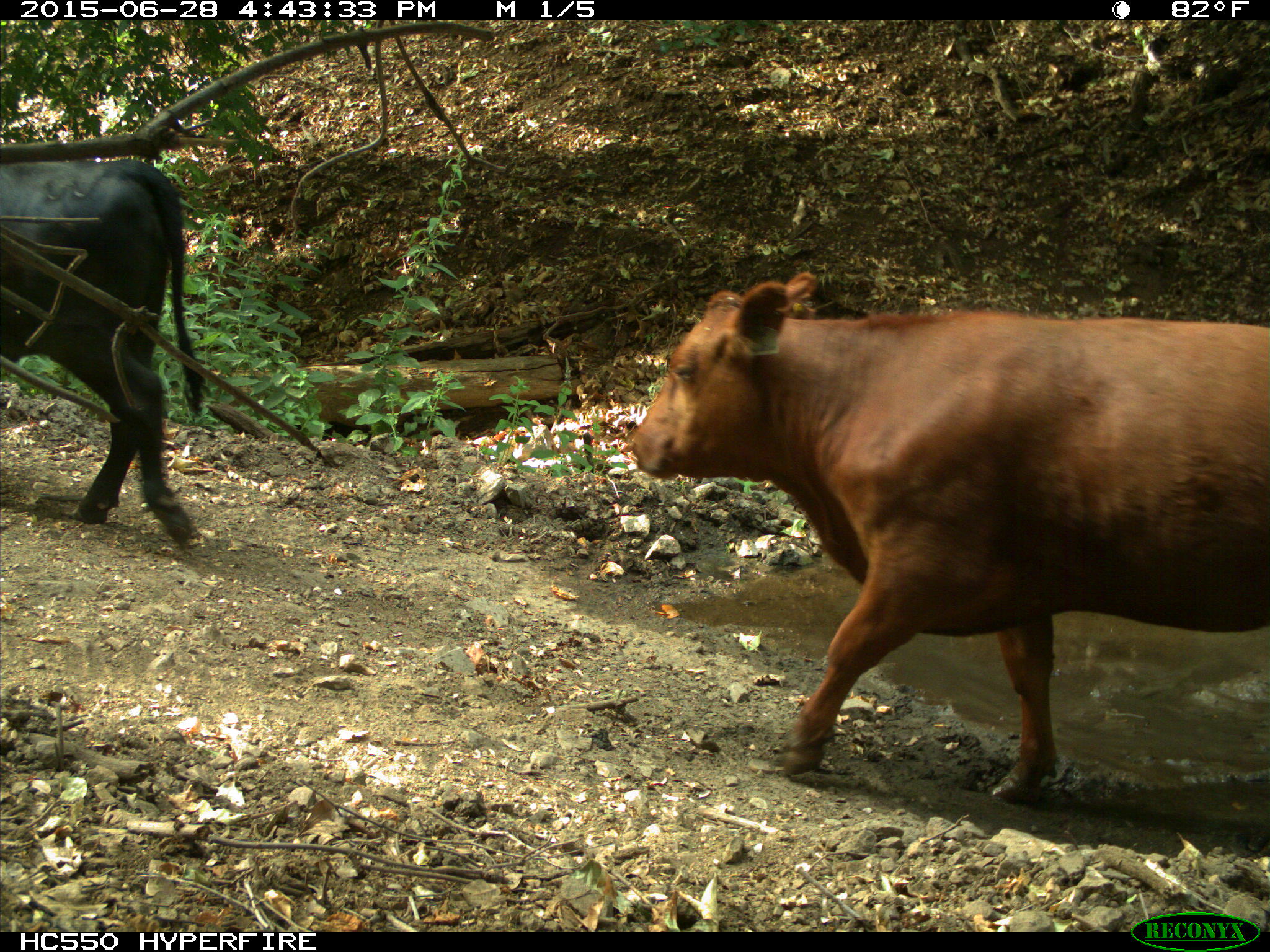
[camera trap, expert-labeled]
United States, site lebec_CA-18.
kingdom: Animalia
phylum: Chordata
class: Mammalia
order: Artiodactyla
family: Bovidae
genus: Bos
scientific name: Bos taurus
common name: domestic cow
Bos taurus (domestic cow).